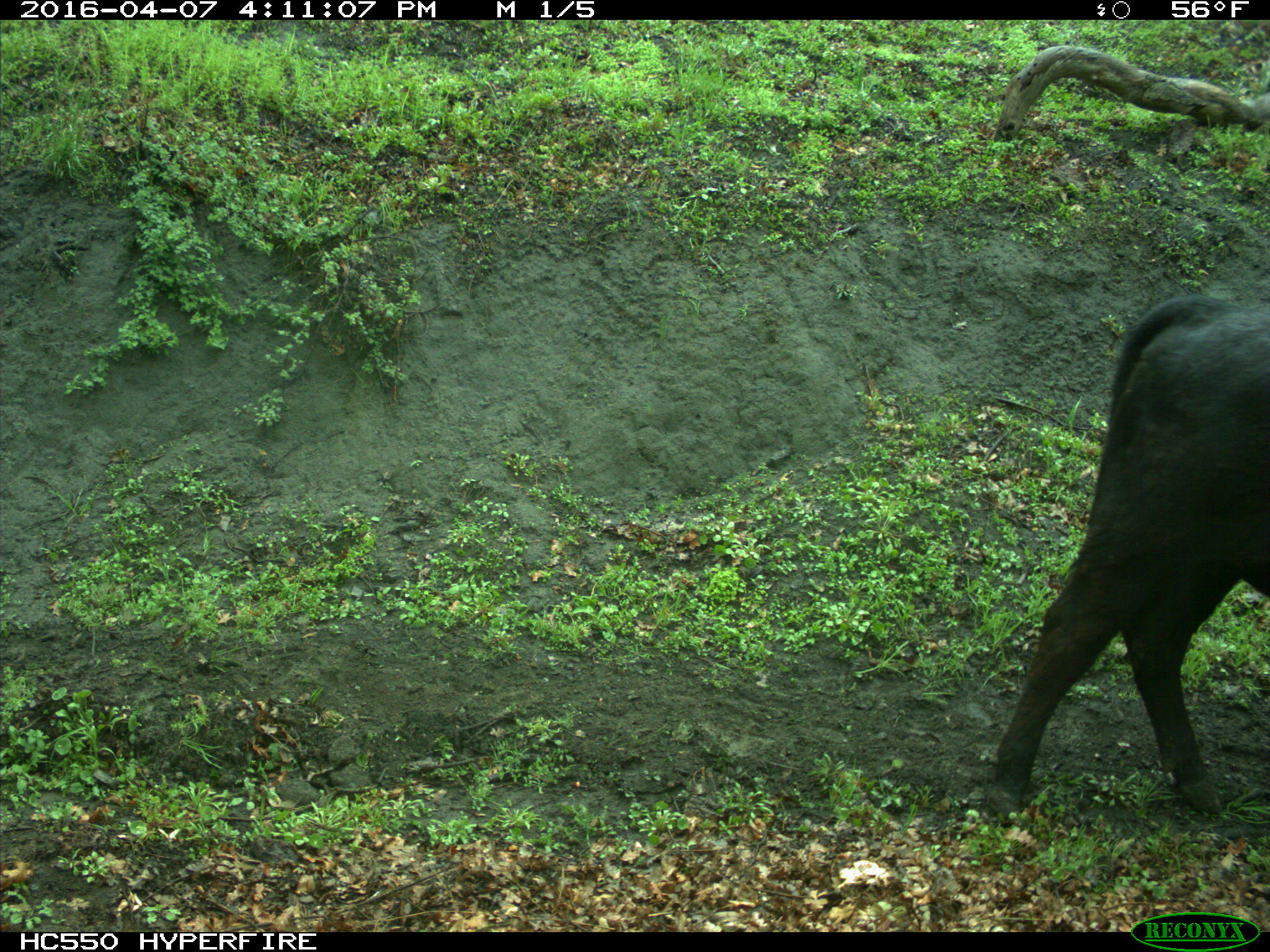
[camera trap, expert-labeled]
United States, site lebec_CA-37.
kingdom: Animalia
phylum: Chordata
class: Mammalia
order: Artiodactyla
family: Bovidae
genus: Bos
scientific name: Bos taurus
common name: domestic cow